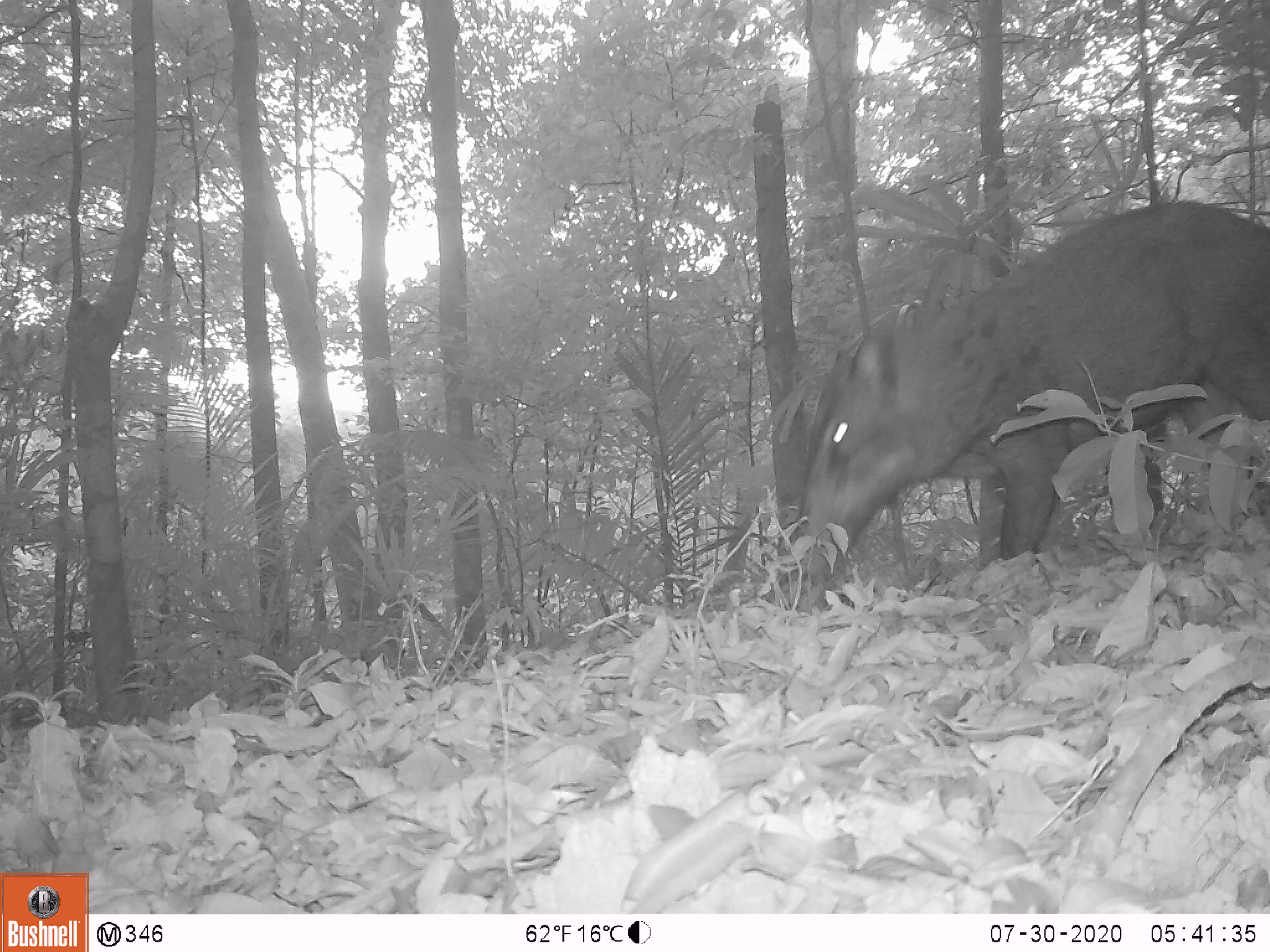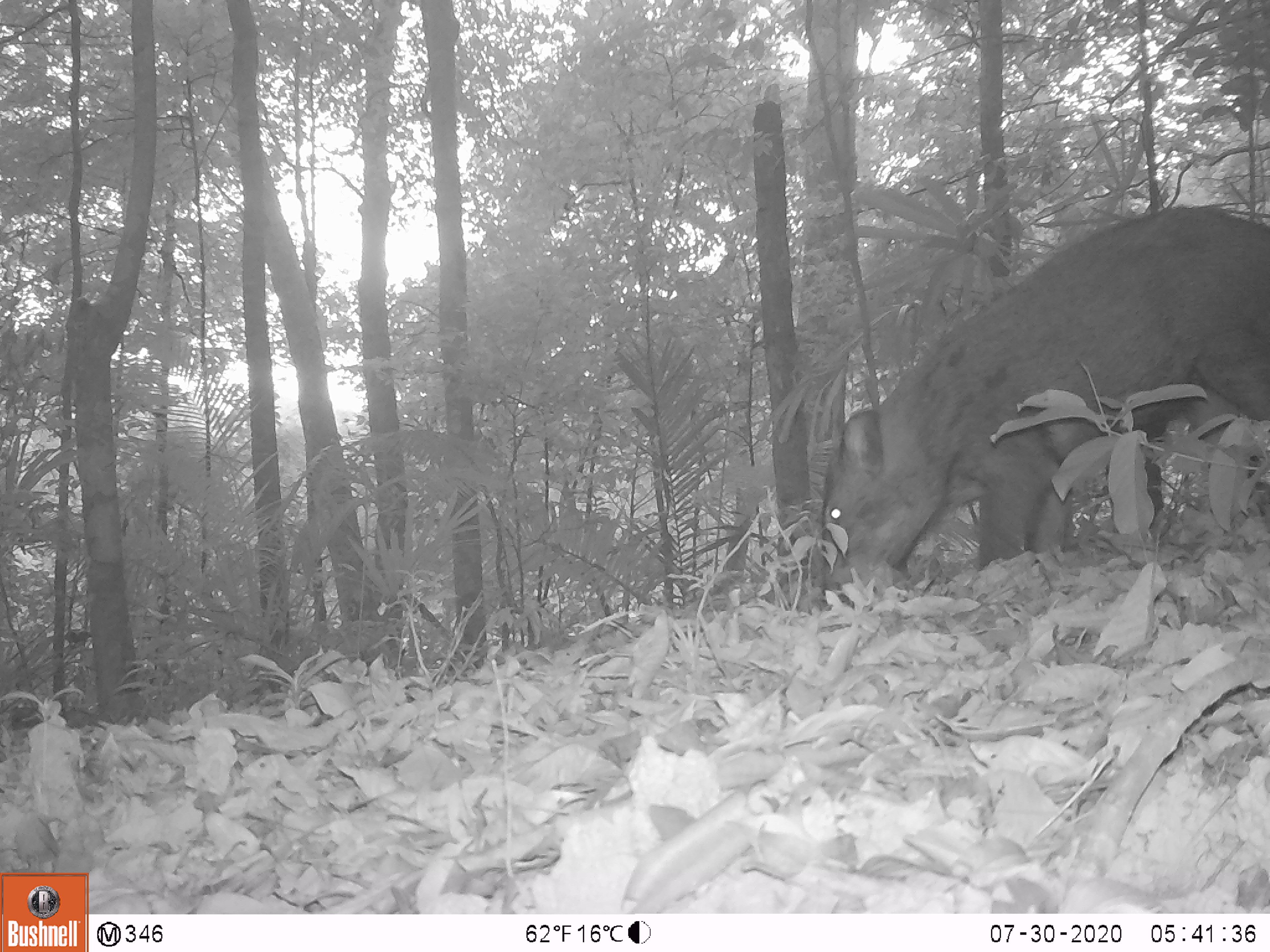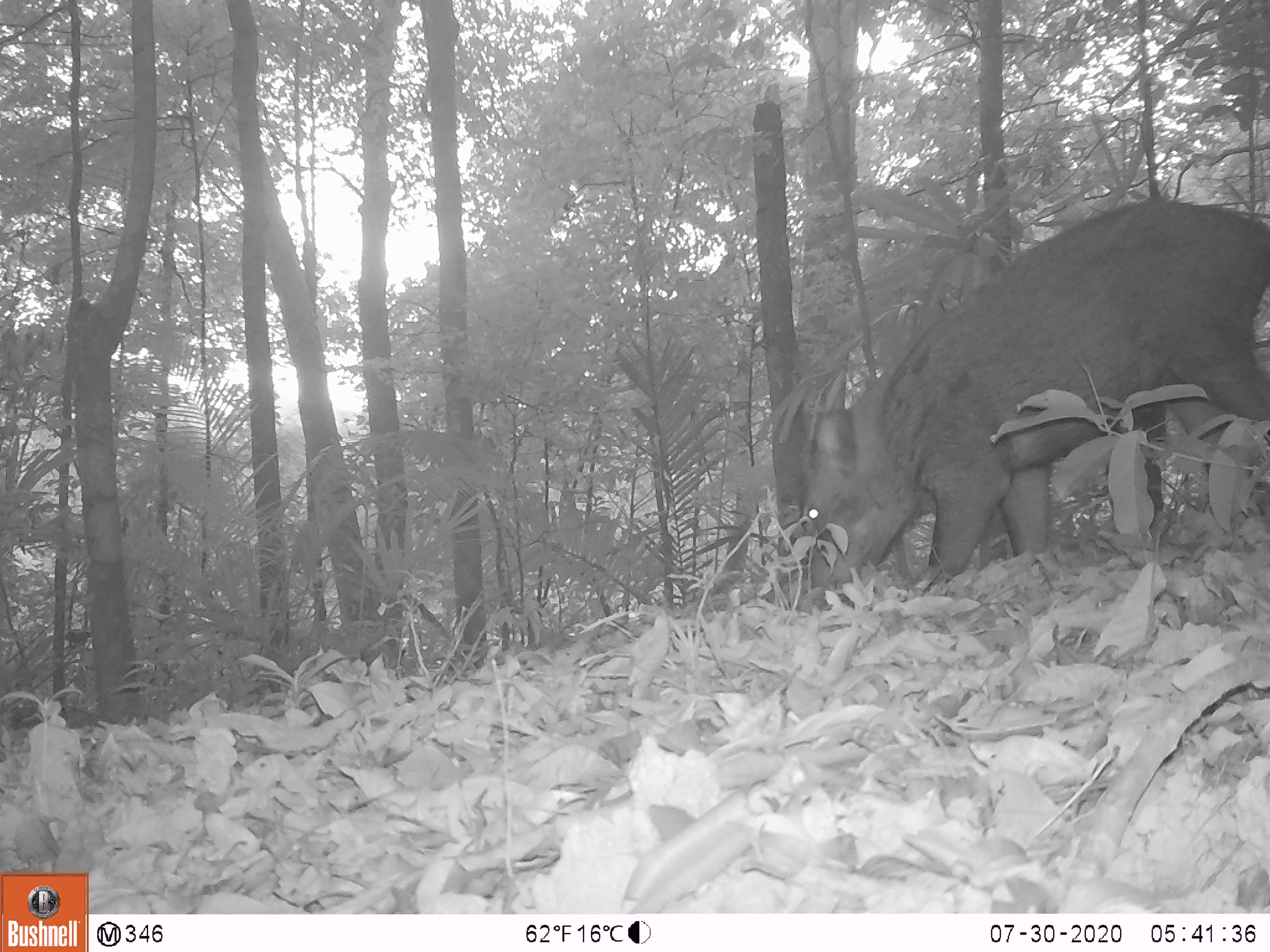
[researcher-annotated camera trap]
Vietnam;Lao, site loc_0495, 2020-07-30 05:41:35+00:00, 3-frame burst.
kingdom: Animalia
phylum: Chordata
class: Mammalia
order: Artiodactyla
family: Suidae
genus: Sus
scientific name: Sus scrofa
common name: eurasian wild pig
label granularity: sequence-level